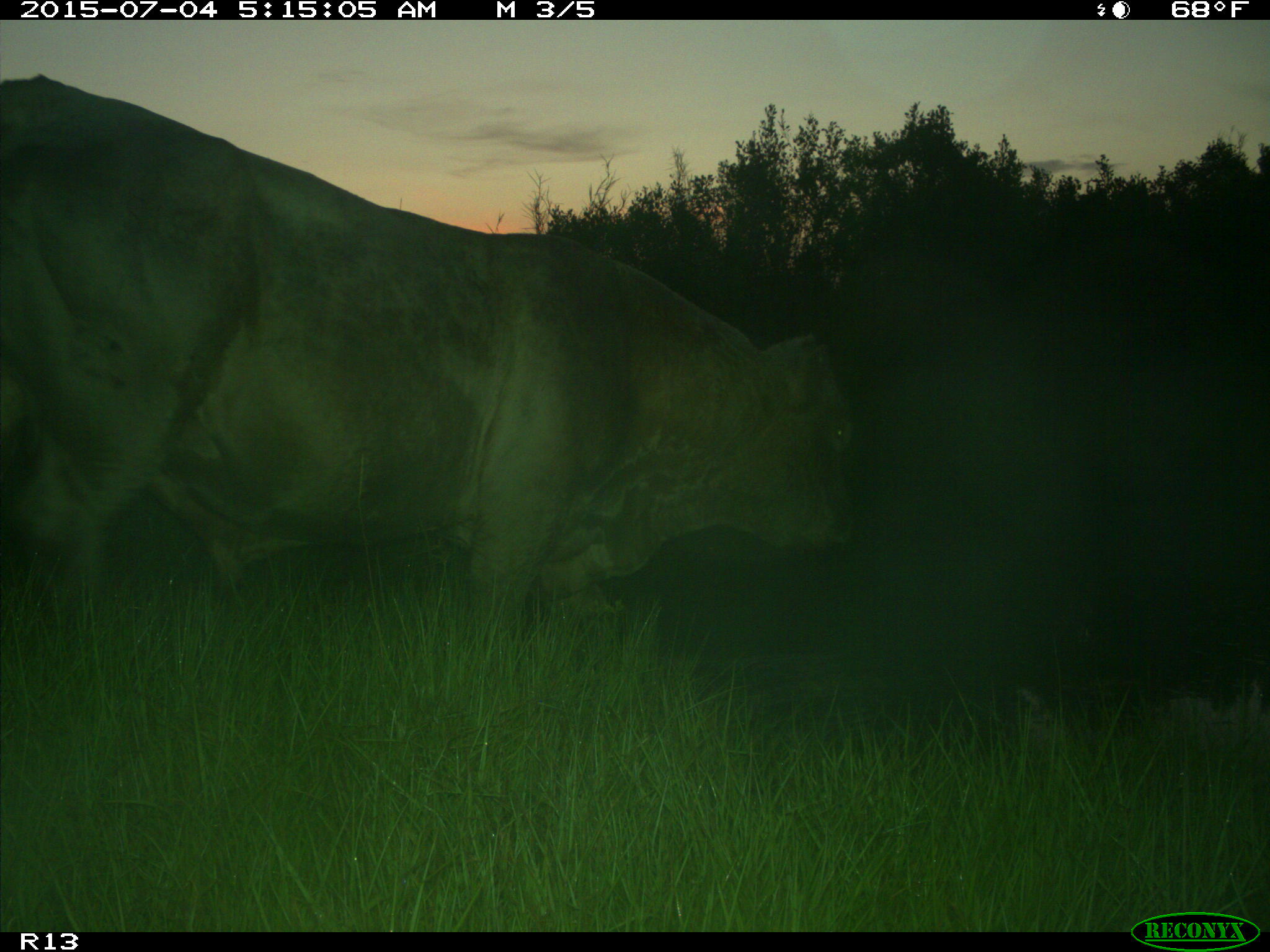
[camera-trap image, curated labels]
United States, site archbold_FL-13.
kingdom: Animalia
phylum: Chordata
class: Mammalia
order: Artiodactyla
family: Bovidae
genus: Bos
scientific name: Bos taurus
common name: domestic cow